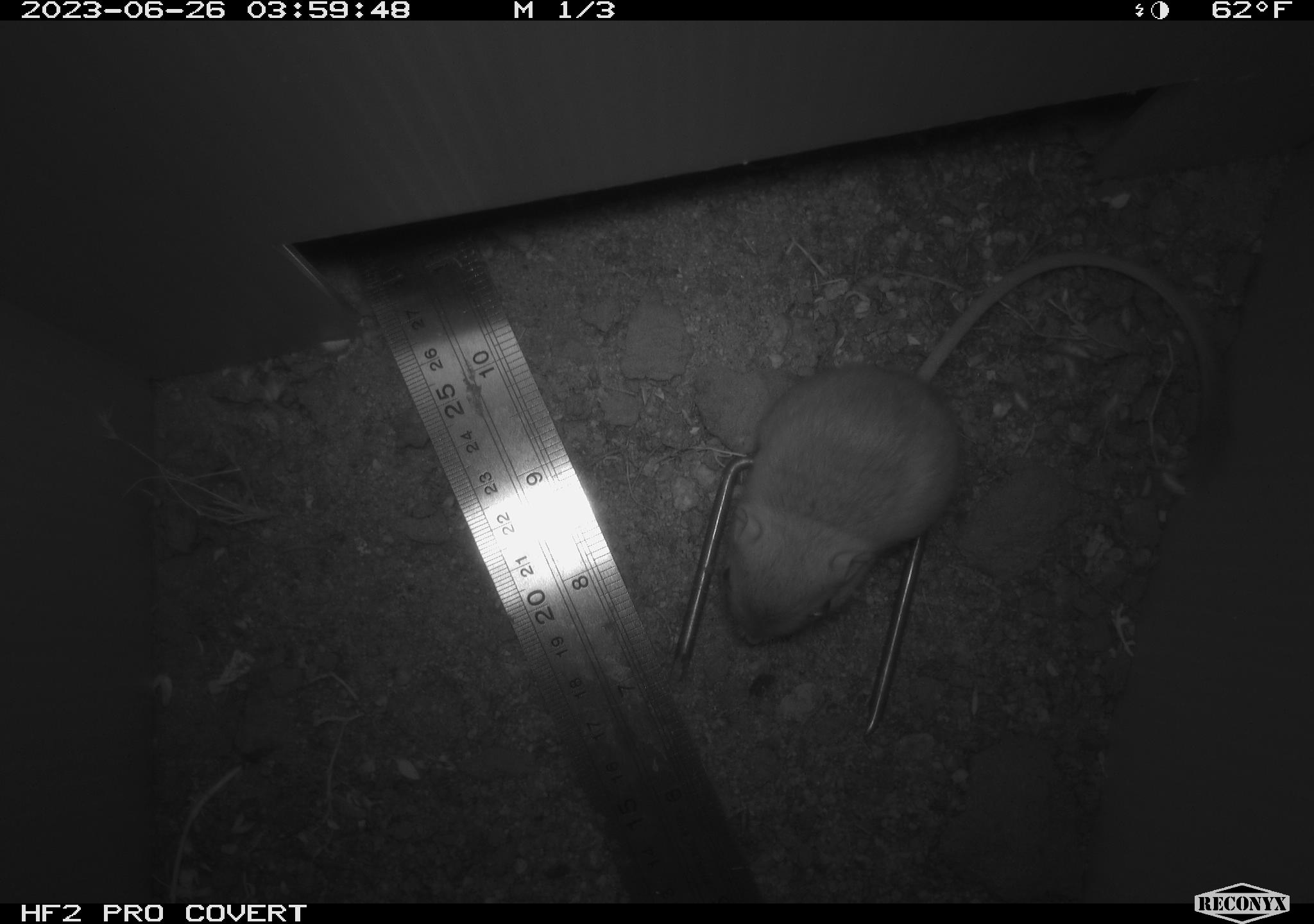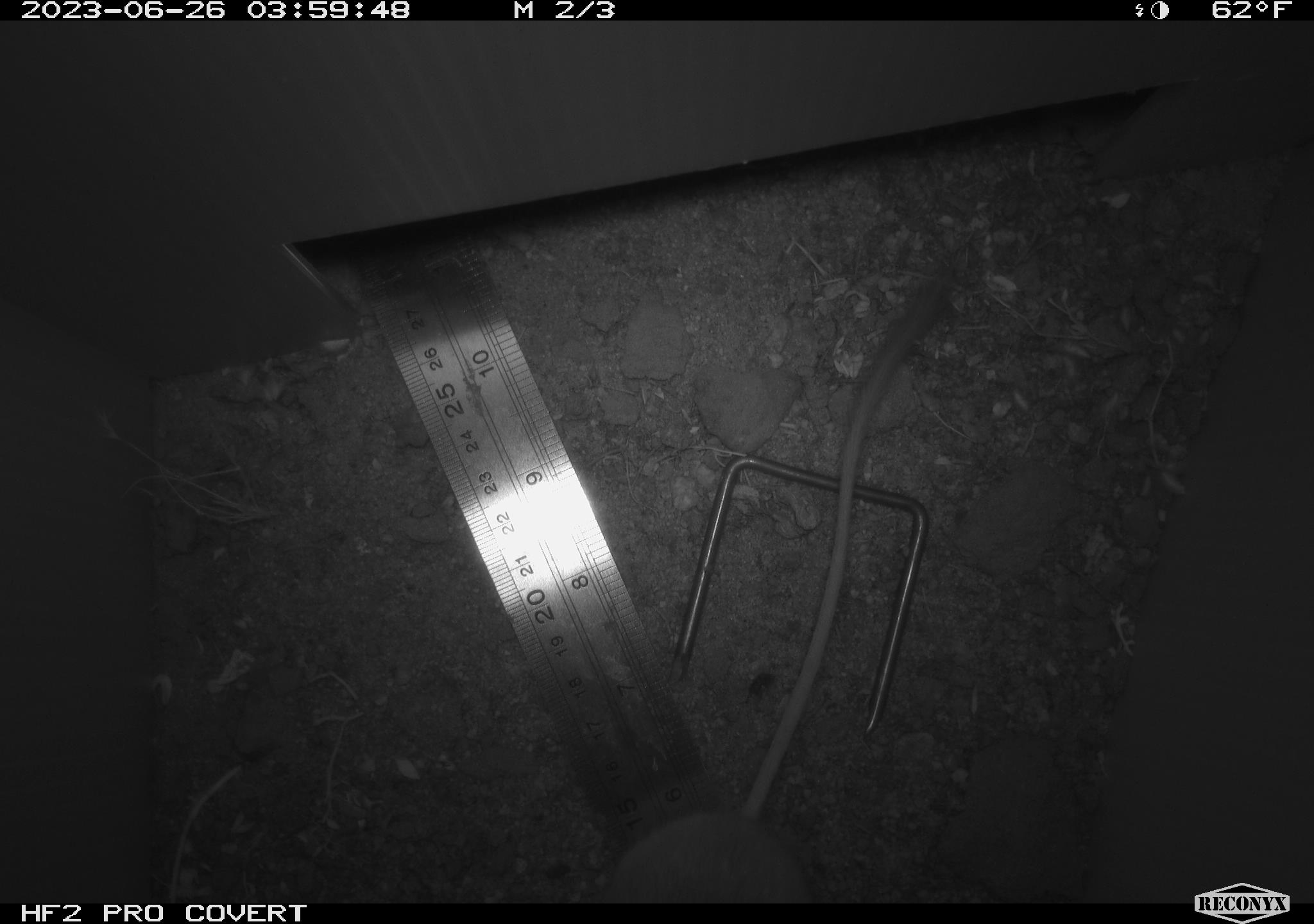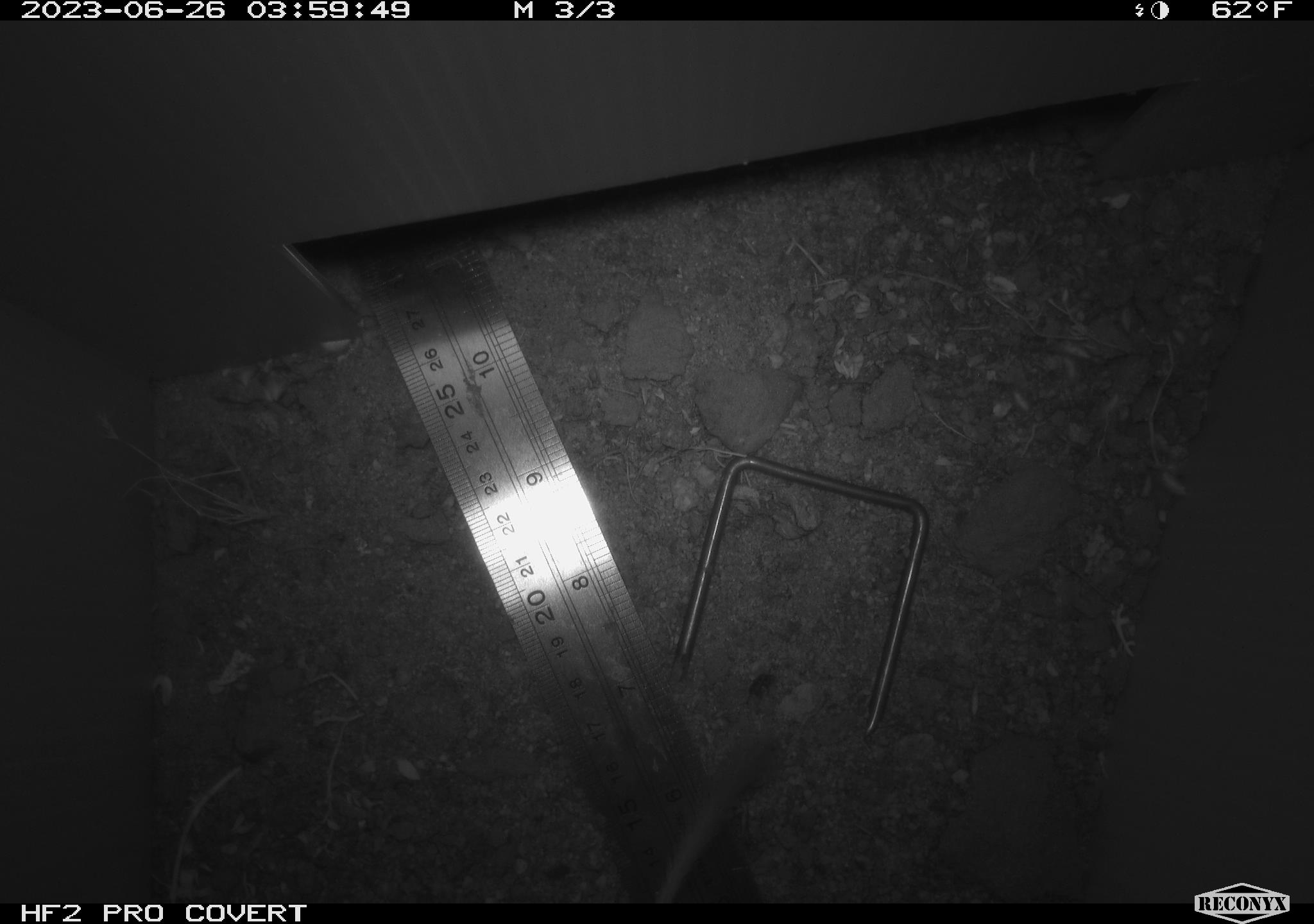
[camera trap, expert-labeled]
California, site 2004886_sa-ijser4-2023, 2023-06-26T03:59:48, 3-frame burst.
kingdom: Animalia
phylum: Chordata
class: Mammalia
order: Rodentia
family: Heteromyidae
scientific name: Heteromyidae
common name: kangaroo rats and pocket mice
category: heteromyidae family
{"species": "heteromyidae family (kangaroo rats and pocket mice) (Heteromyidae)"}